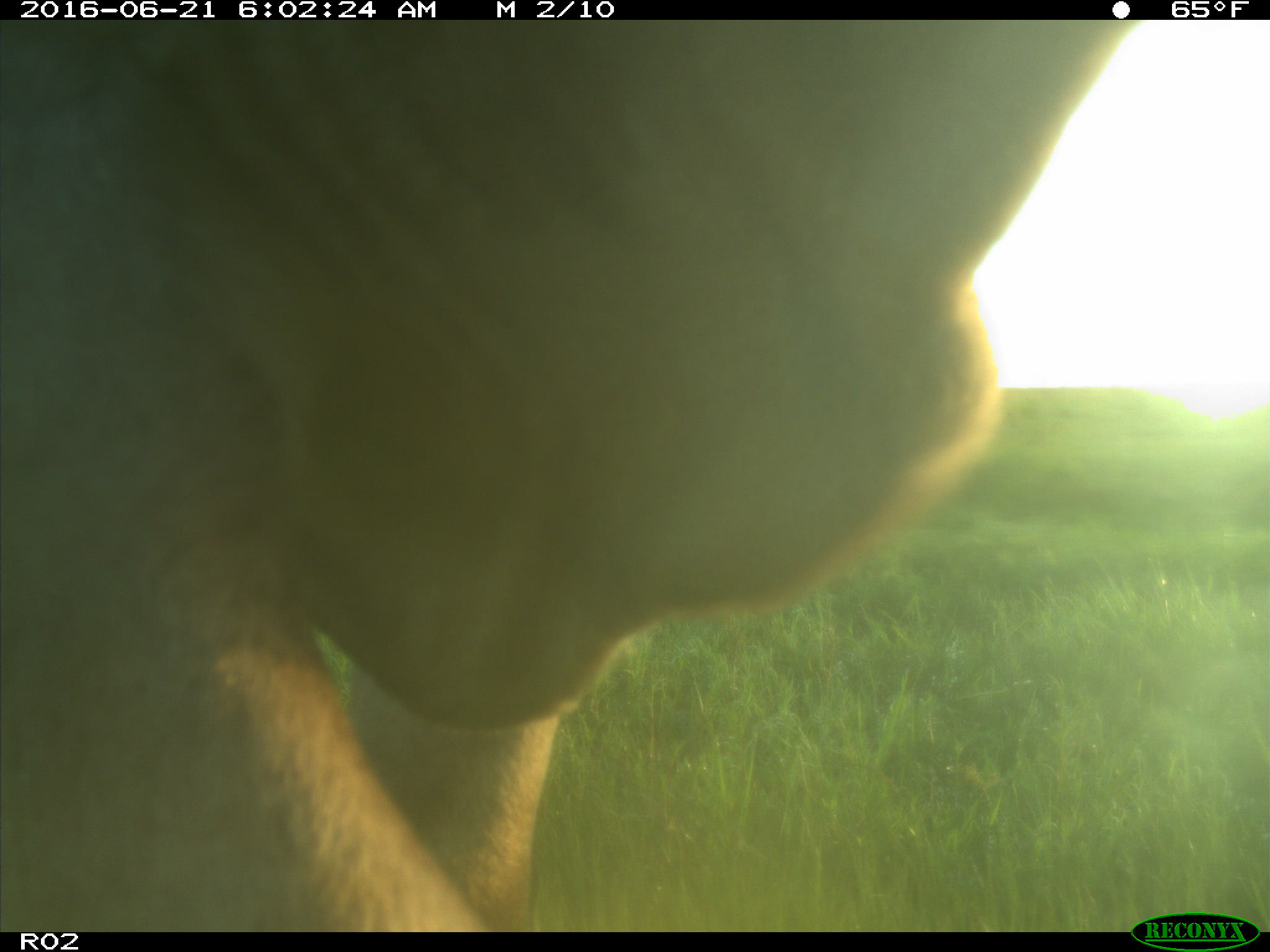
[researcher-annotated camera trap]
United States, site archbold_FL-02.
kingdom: Animalia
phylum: Chordata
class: Mammalia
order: Artiodactyla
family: Bovidae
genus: Bos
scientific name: Bos taurus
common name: domestic cow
Bos taurus (domestic cow).